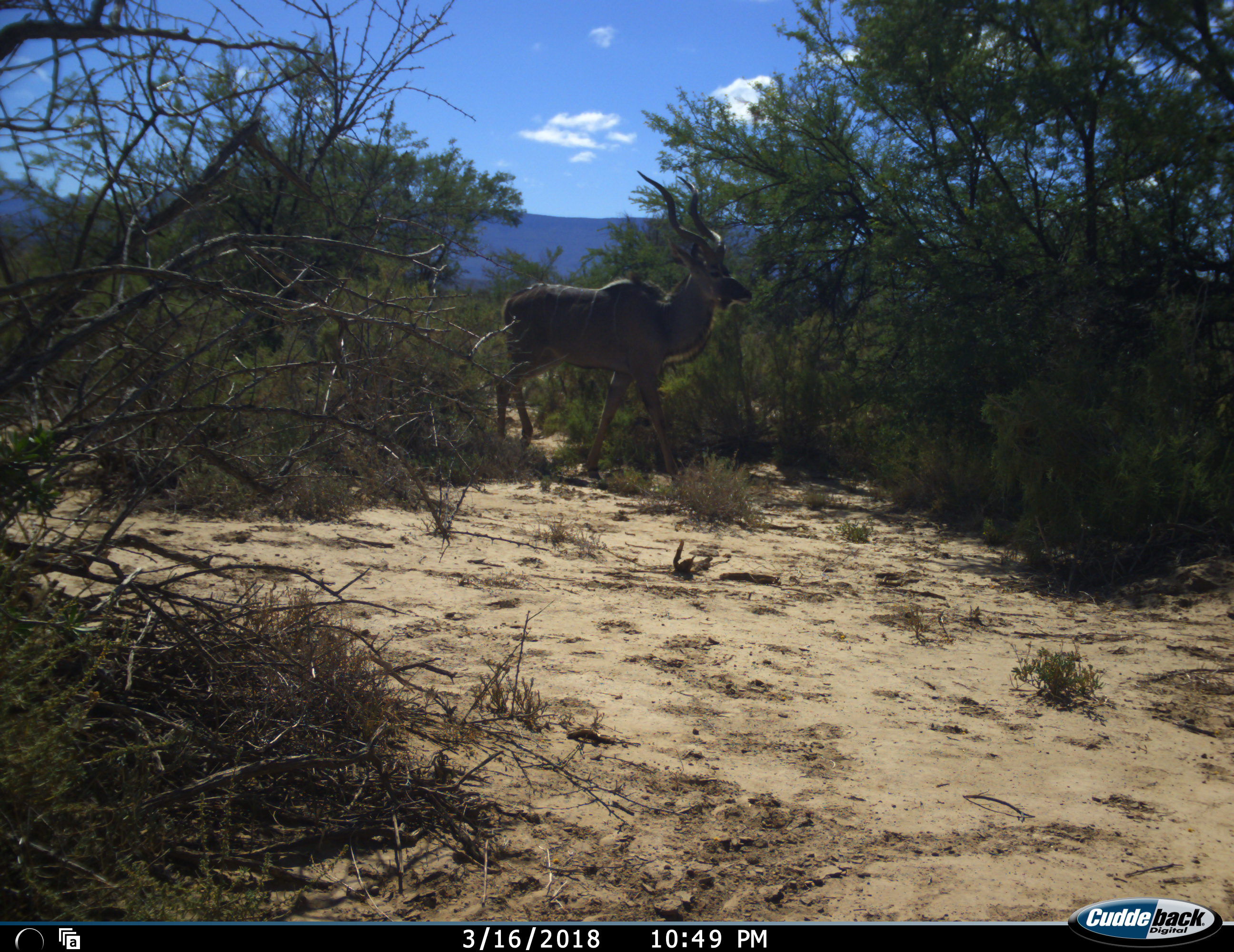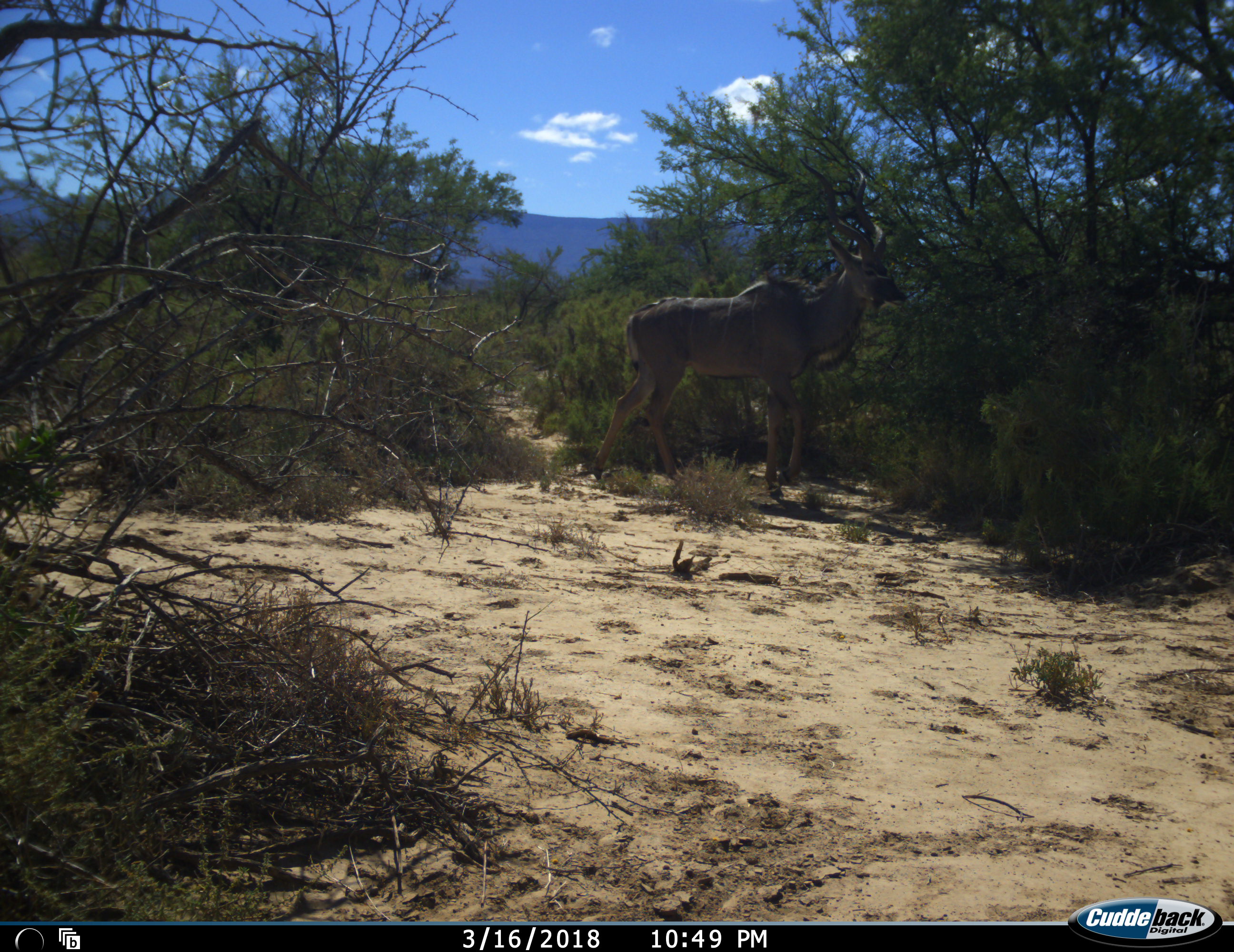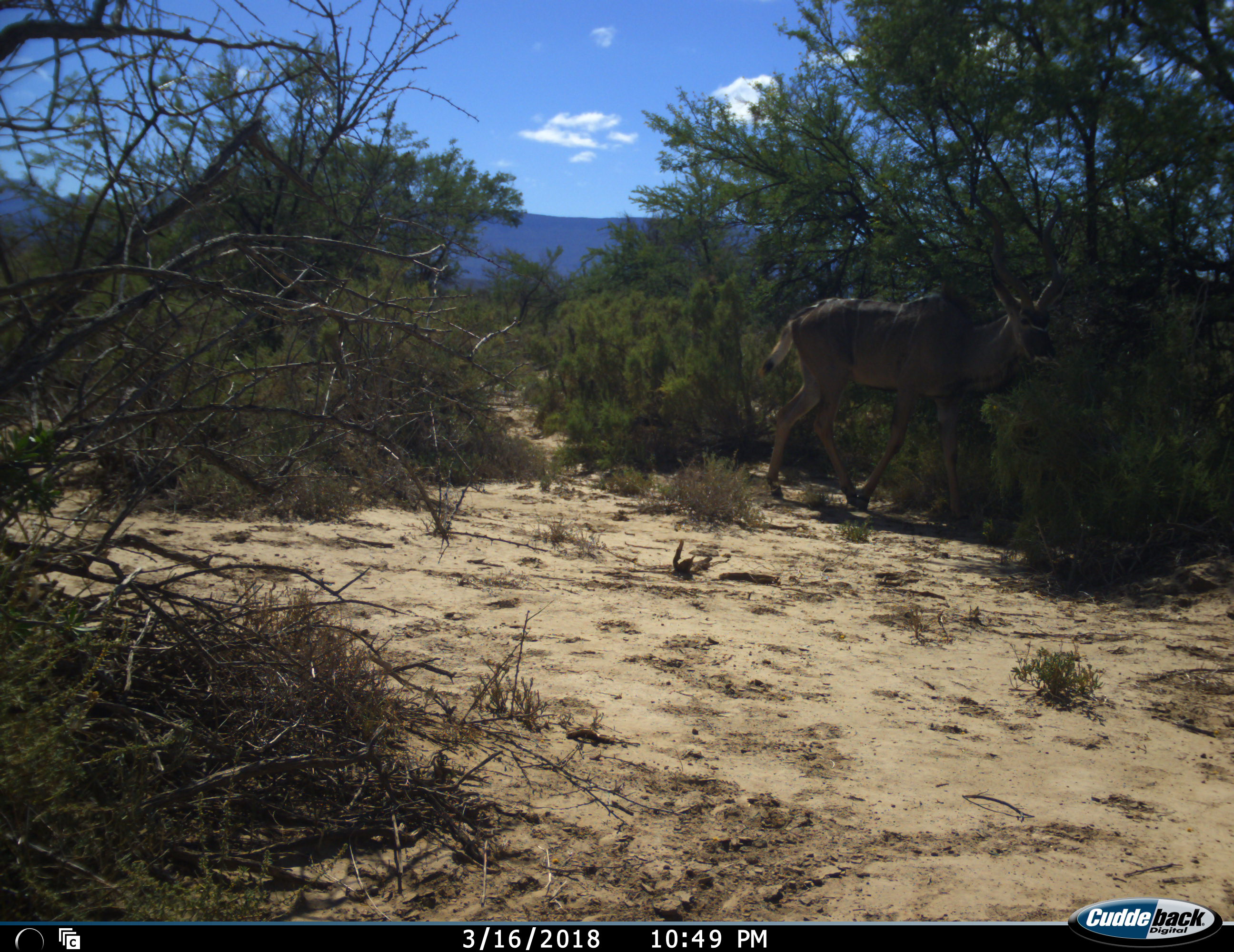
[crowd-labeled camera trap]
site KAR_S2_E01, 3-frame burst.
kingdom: Animalia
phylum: Chordata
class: Mammalia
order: Artiodactyla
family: Bovidae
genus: Tragelaphus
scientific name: Tragelaphus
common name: kudu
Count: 1.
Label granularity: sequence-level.